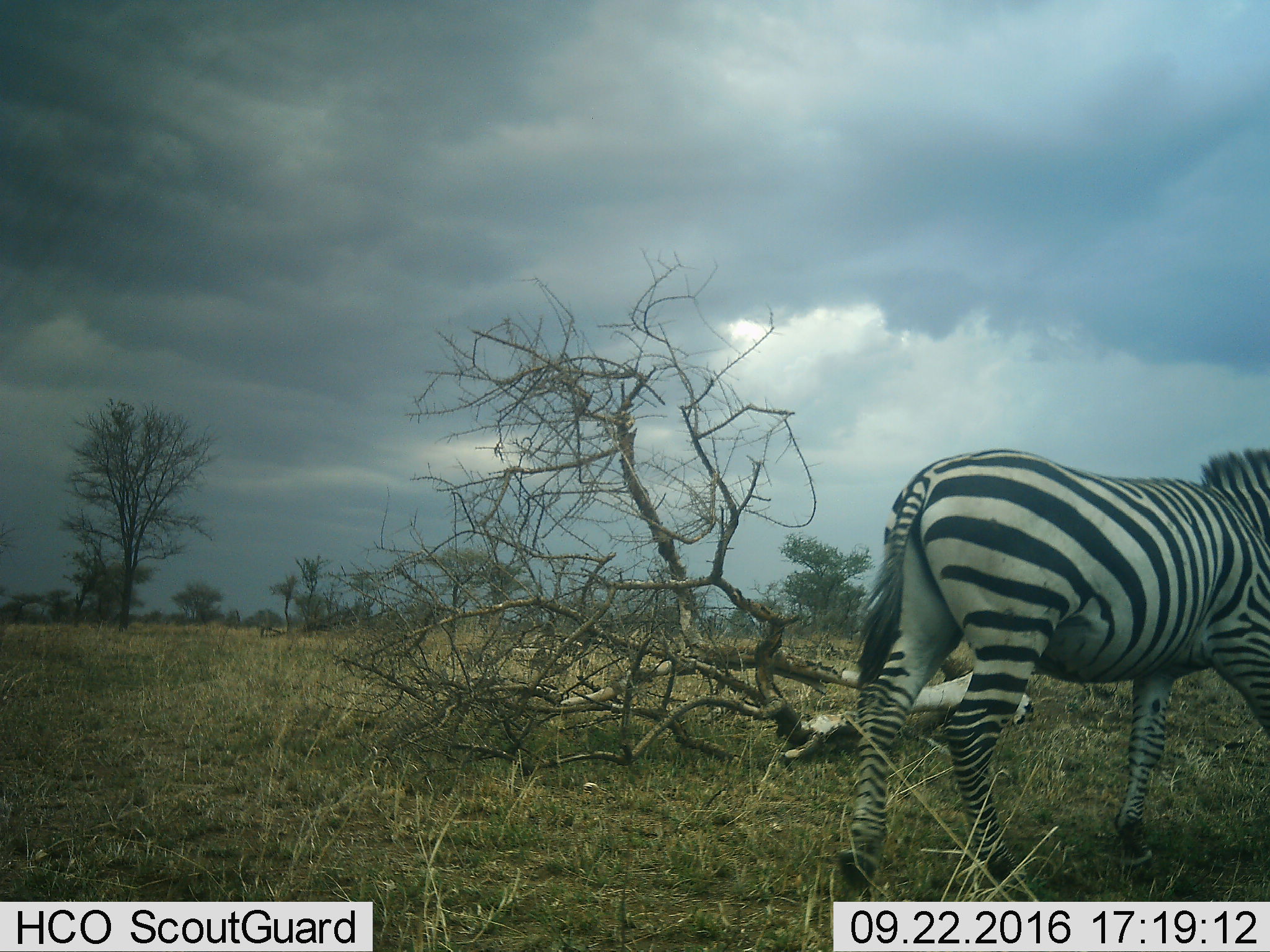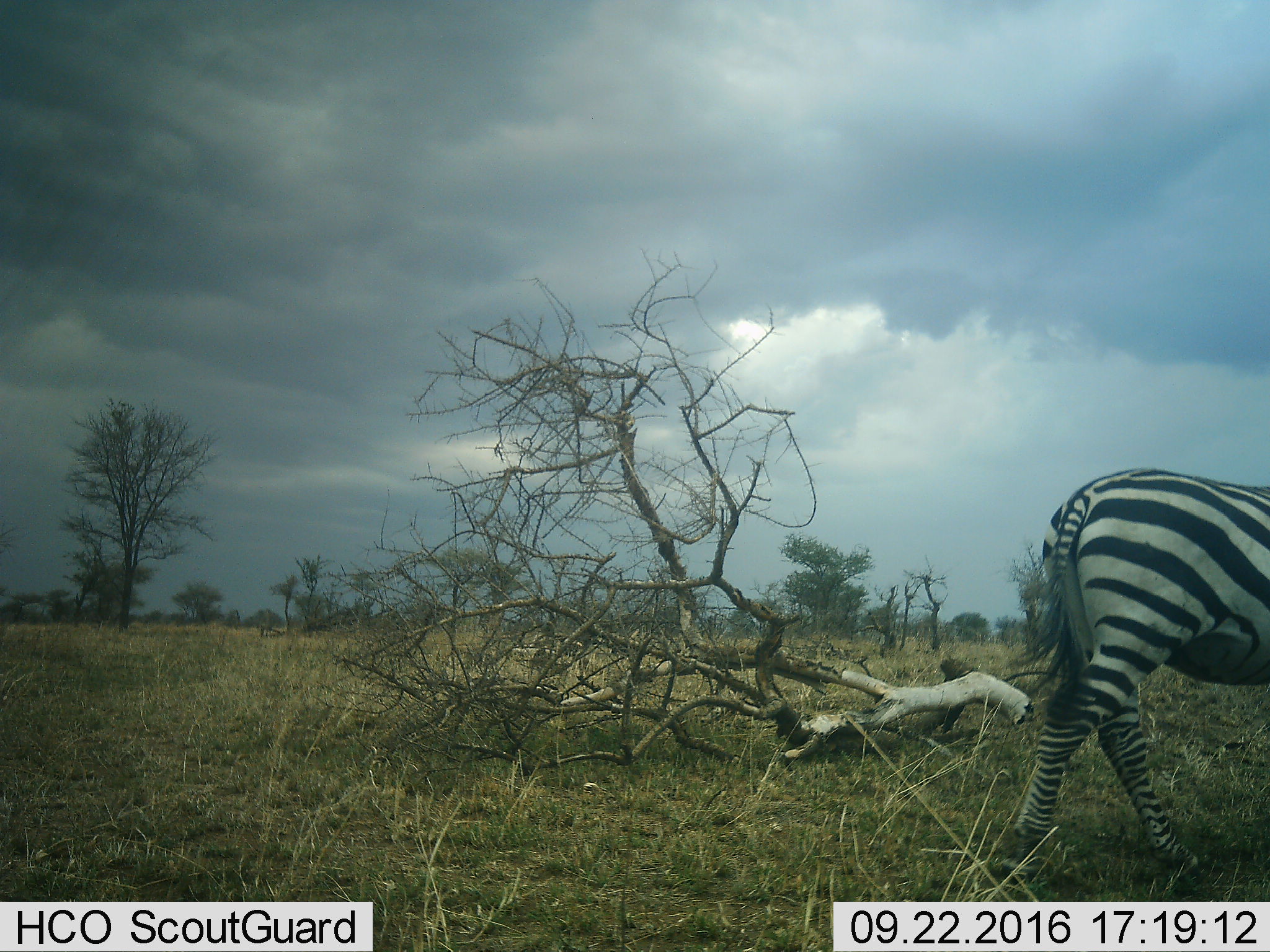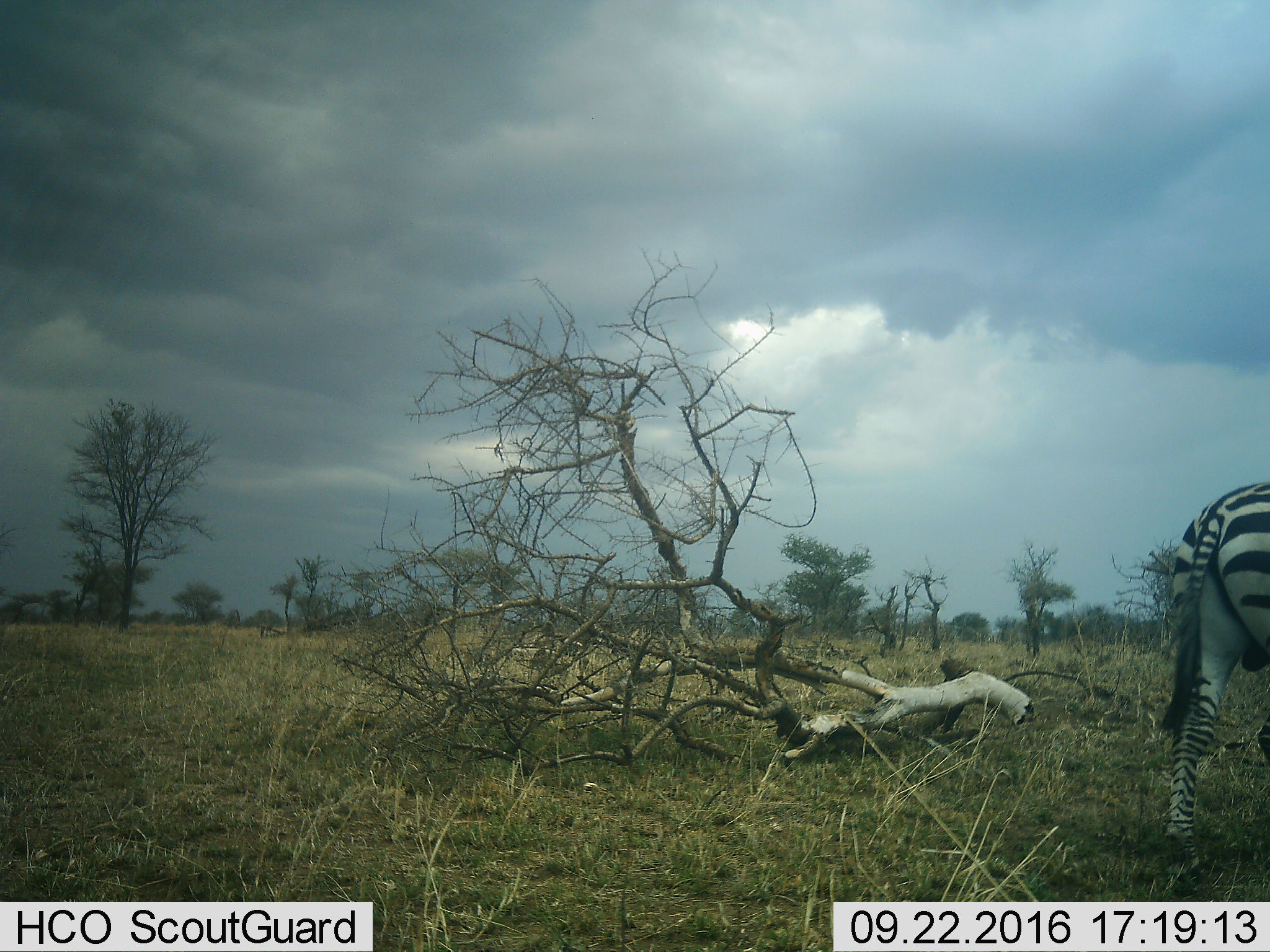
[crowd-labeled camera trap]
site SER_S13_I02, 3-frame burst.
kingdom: Animalia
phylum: Chordata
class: Mammalia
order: Perissodactyla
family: Equidae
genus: Equus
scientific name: Equus quagga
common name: plains zebra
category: zebraplains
Zebraplains (plains zebra) (Equus quagga), count 1. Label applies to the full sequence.